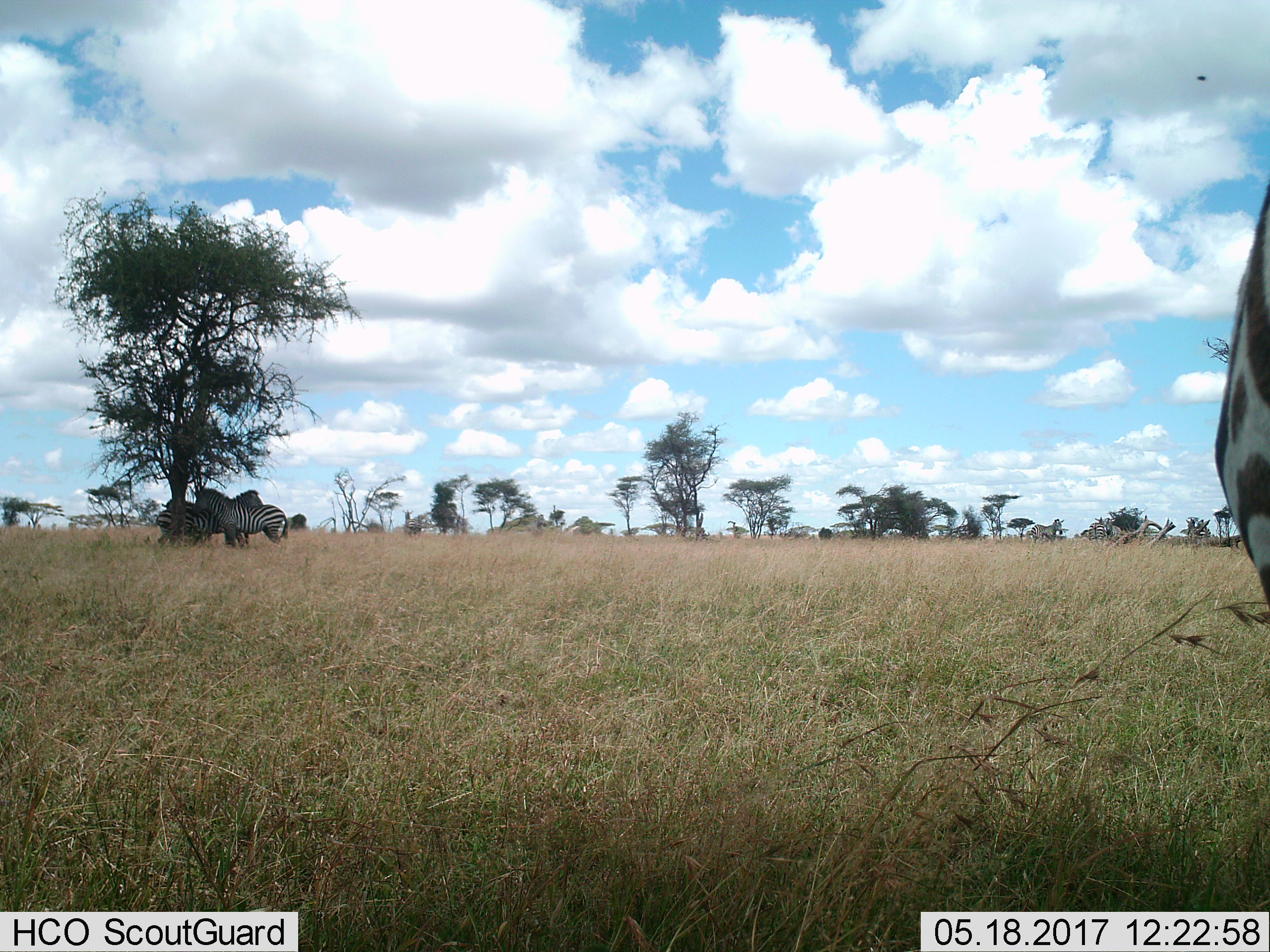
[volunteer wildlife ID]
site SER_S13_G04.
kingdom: Animalia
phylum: Chordata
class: Mammalia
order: Perissodactyla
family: Equidae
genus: Equus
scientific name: Equus quagga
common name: plains zebra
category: zebraplains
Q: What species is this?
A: Zebraplains (plains zebra) (Equus quagga).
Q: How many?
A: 10.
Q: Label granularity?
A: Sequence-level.